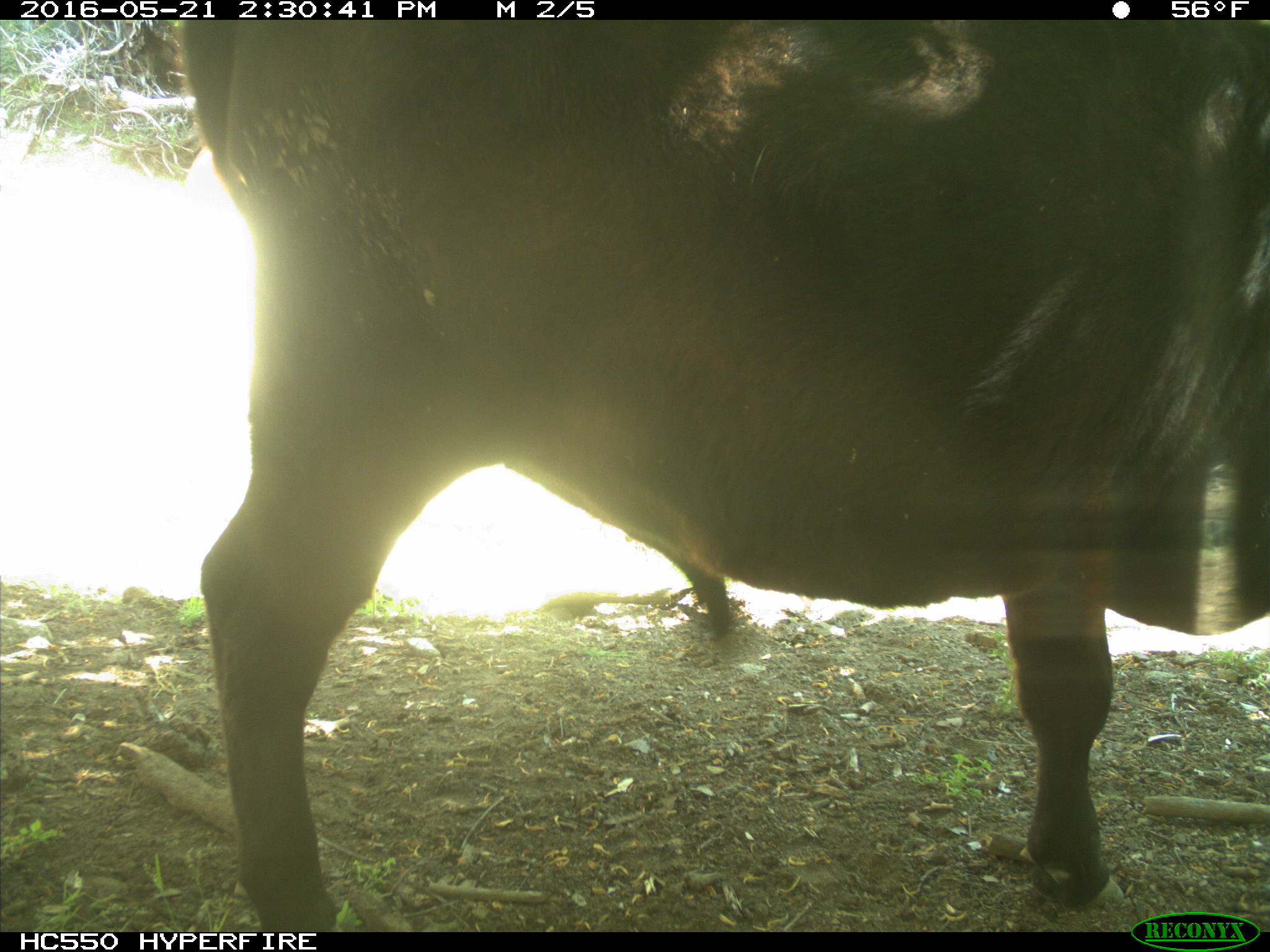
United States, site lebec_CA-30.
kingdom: Animalia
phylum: Chordata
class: Mammalia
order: Artiodactyla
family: Bovidae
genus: Bos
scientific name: Bos taurus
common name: domestic cow